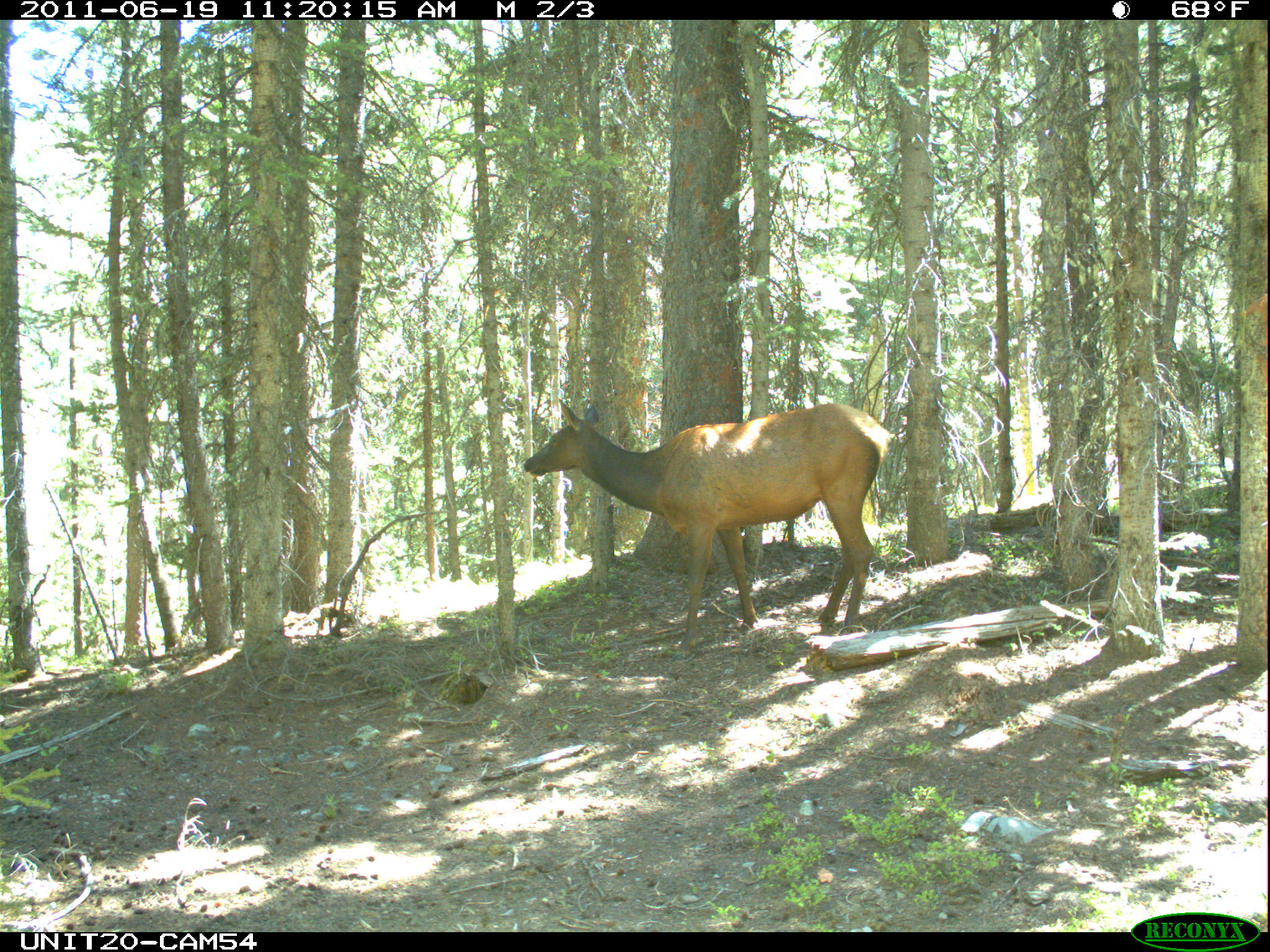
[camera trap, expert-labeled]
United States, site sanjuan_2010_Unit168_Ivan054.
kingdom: Animalia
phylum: Chordata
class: Mammalia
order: Artiodactyla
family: Cervidae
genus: Cervus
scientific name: Cervus elaphus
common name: red deer